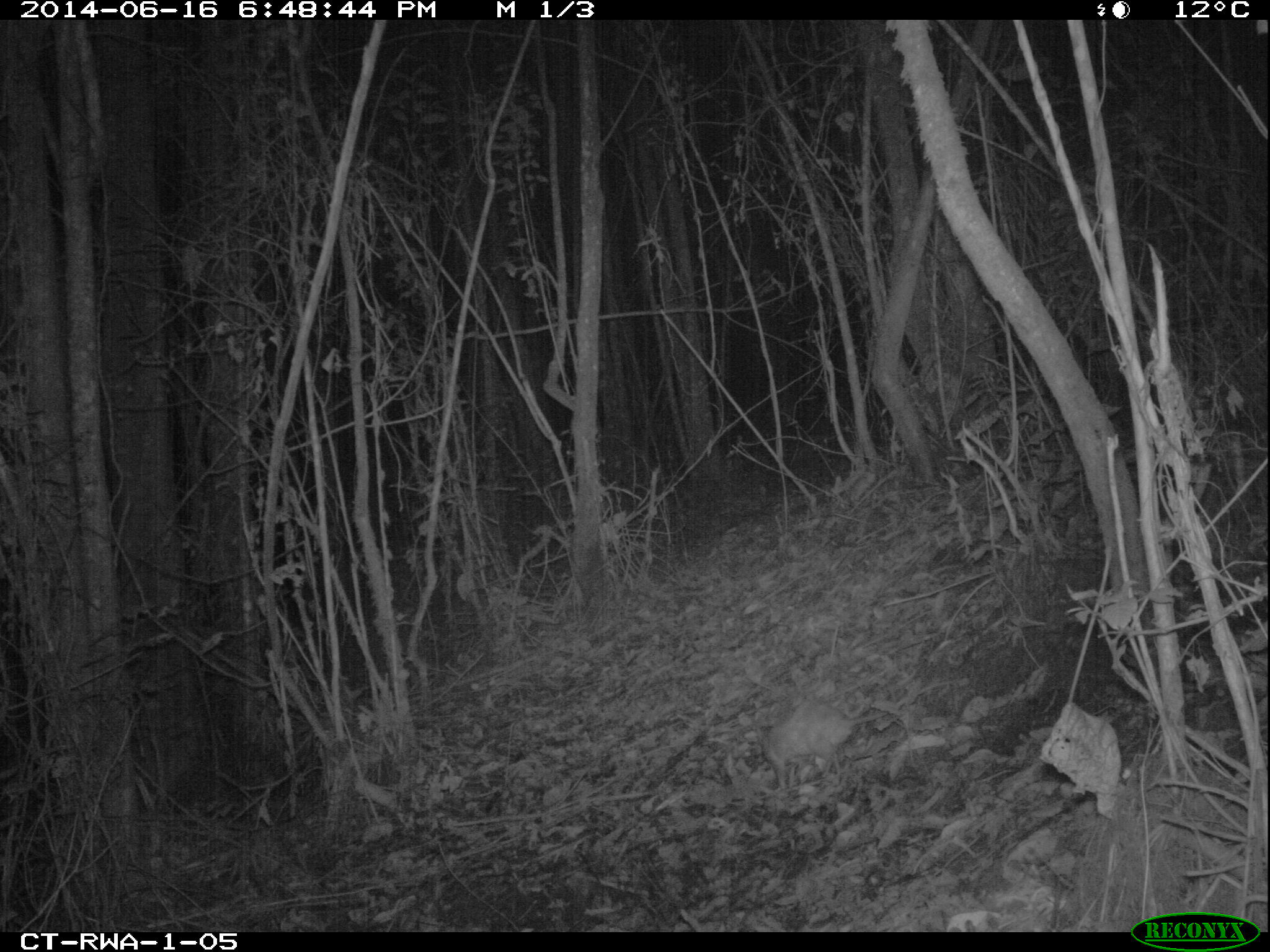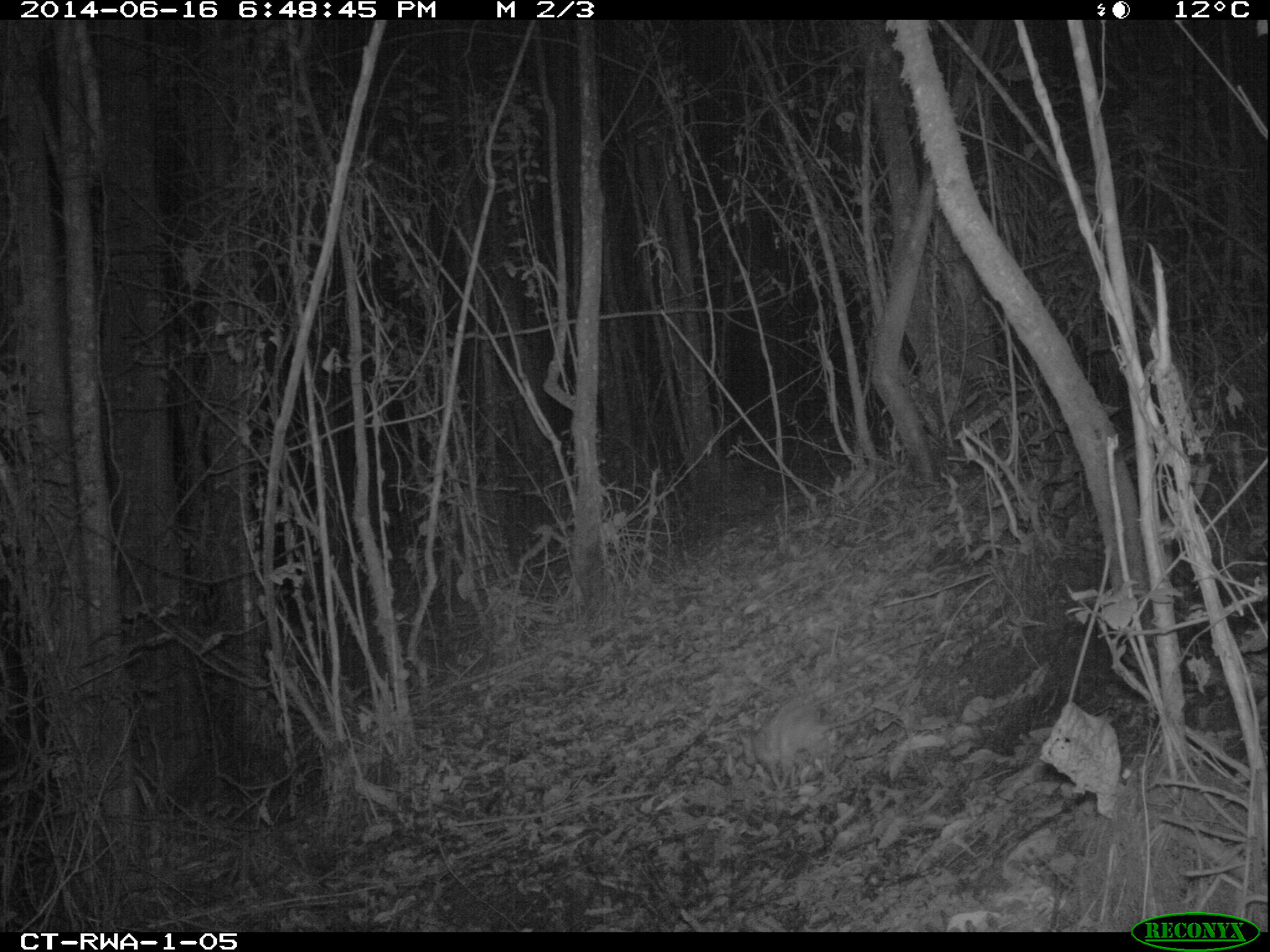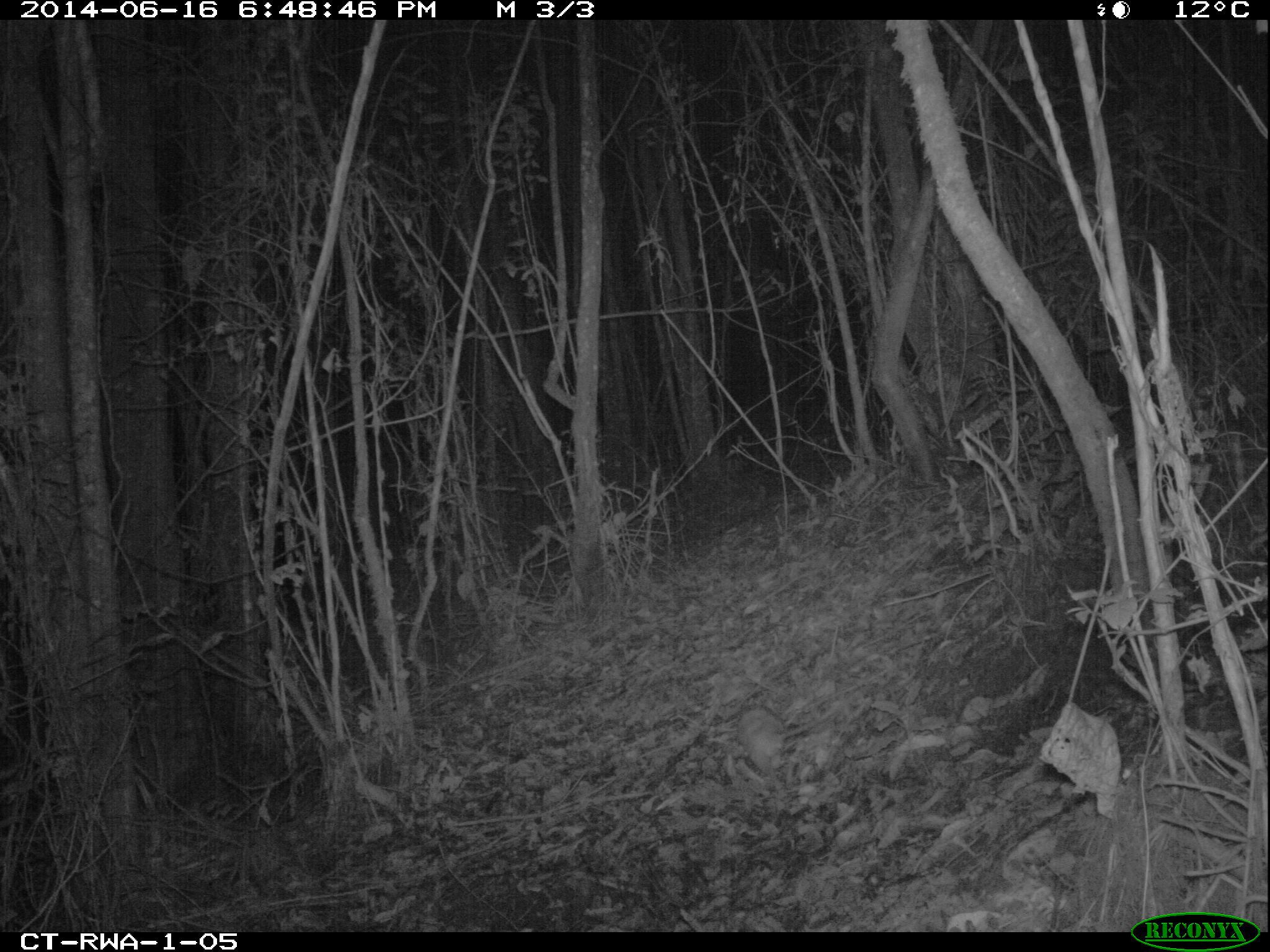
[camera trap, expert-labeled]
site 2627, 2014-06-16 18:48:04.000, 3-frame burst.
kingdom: Animalia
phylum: Chordata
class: Mammalia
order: Rodentia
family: Muridae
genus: Malacomys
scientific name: Malacomys longipes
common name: big-eared swamp rat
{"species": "Malacomys longipes (big-eared swamp rat)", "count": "1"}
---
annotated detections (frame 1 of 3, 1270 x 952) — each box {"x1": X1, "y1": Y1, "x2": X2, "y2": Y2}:
malacomys longipes: {"x1": 757, "y1": 681, "x2": 954, "y2": 788}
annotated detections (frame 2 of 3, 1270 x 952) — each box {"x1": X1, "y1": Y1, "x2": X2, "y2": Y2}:
malacomys longipes: {"x1": 738, "y1": 684, "x2": 907, "y2": 790}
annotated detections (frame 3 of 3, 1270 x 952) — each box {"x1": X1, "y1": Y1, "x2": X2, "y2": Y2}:
malacomys longipes: {"x1": 736, "y1": 704, "x2": 835, "y2": 782}